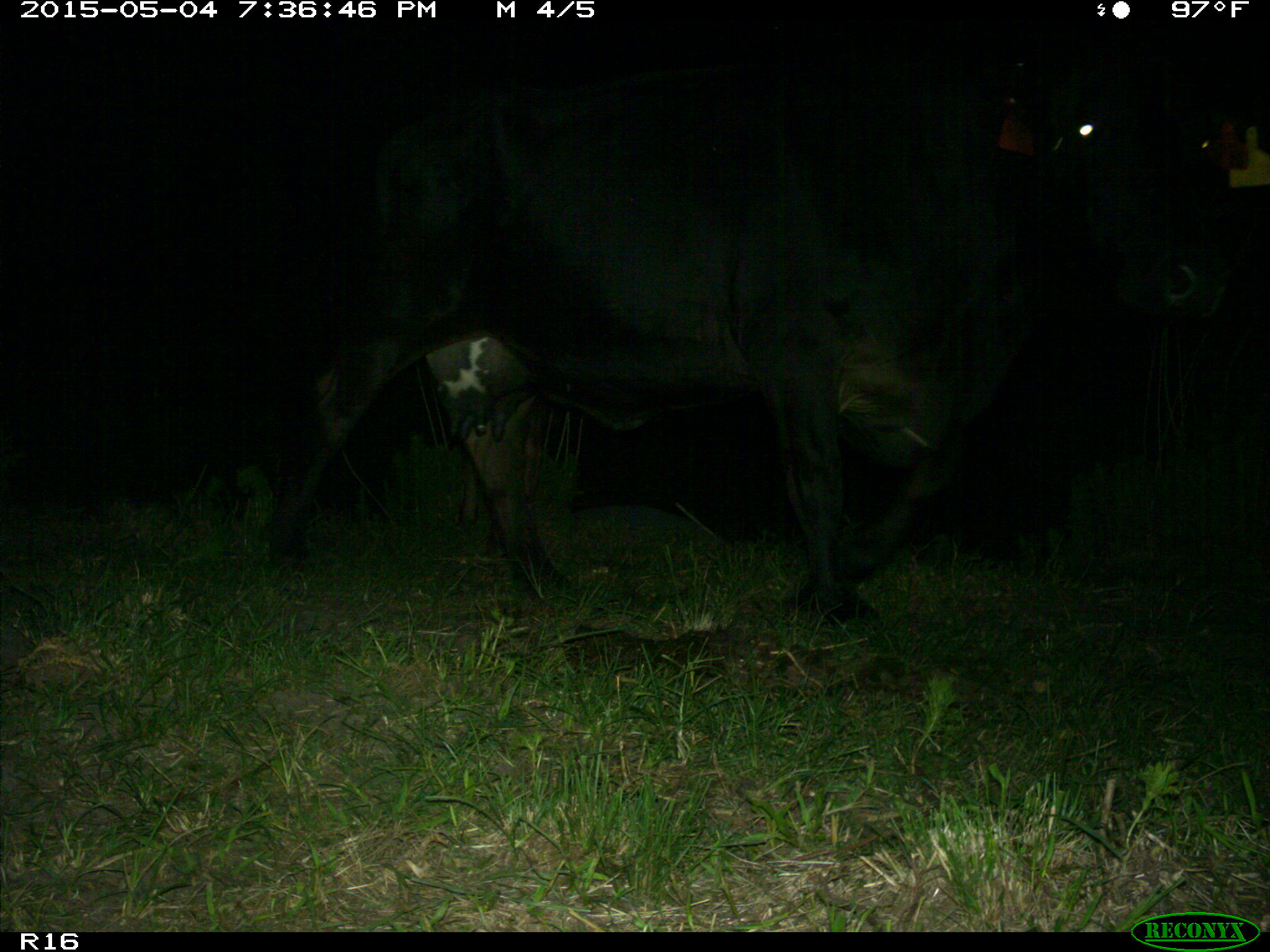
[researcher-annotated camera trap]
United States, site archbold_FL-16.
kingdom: Animalia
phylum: Chordata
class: Mammalia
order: Artiodactyla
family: Bovidae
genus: Bos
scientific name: Bos taurus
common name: domestic cow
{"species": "Bos taurus (domestic cow)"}